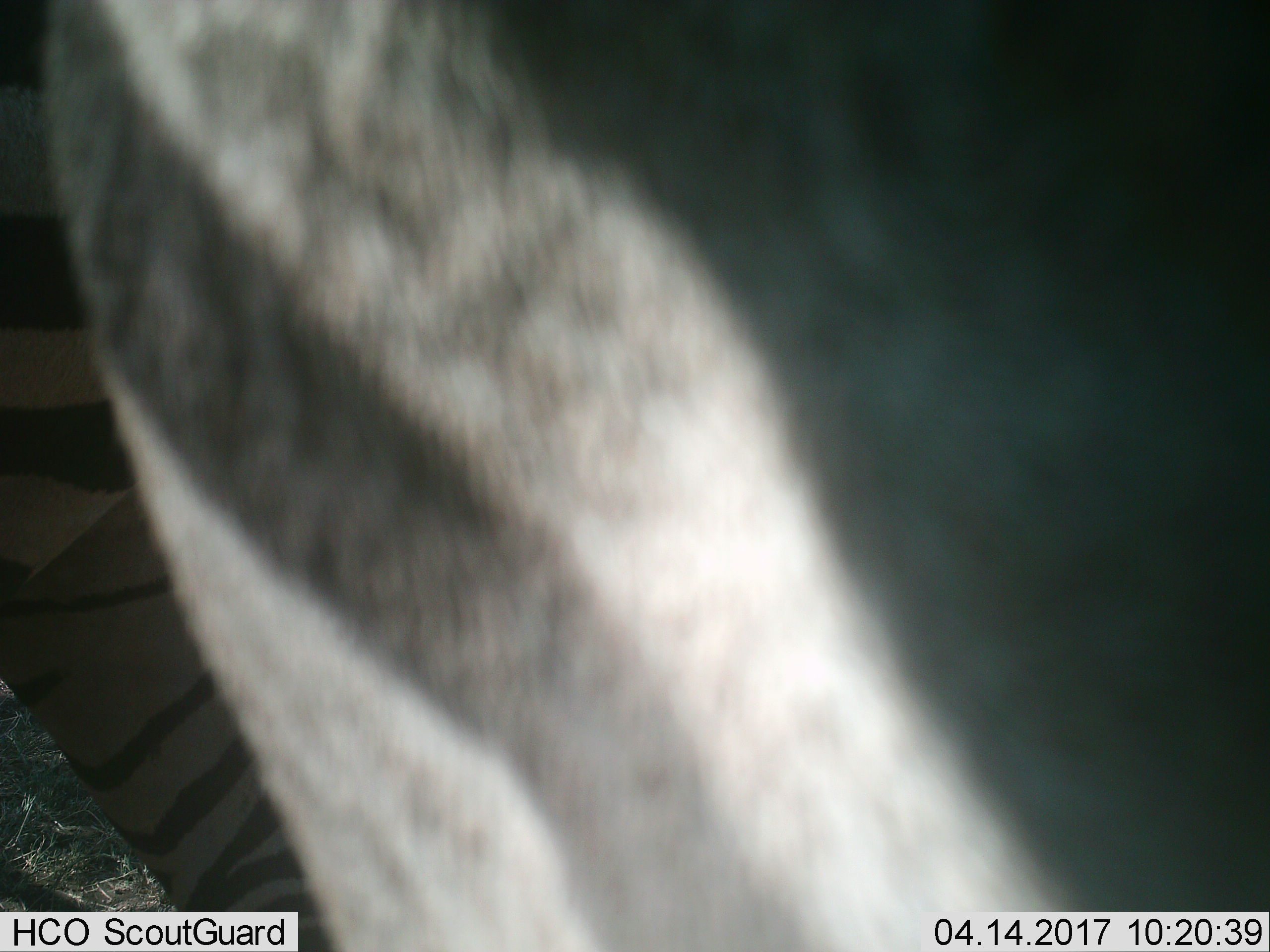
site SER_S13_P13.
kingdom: Animalia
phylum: Chordata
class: Mammalia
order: Perissodactyla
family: Equidae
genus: Equus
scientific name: Equus quagga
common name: plains zebra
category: zebraplains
Zebraplains (plains zebra) (Equus quagga), count 1. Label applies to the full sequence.